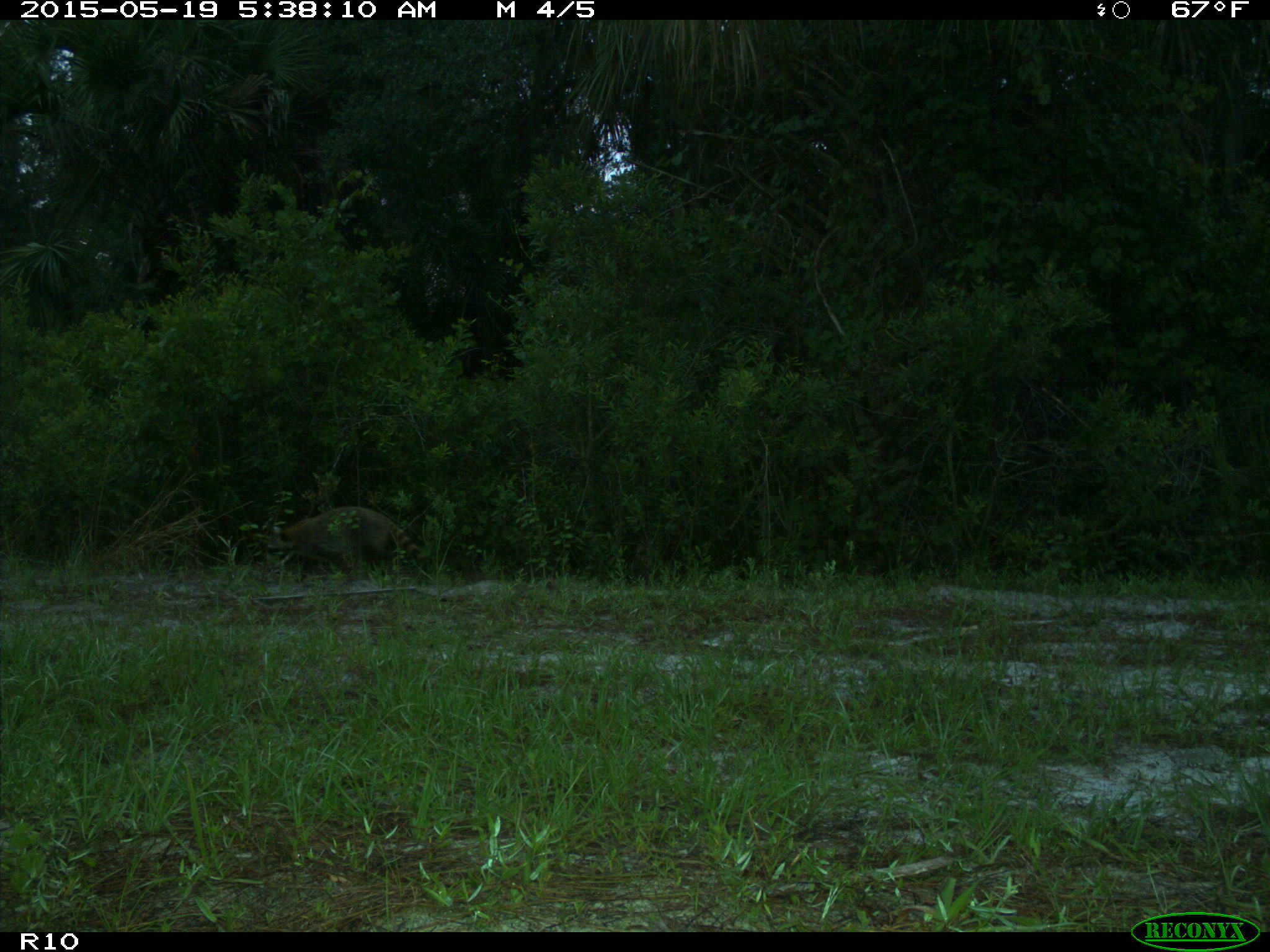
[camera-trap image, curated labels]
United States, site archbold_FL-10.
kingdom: Animalia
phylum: Chordata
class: Mammalia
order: Carnivora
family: Procyonidae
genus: Procyon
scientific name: Procyon lotor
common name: common raccoon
Procyon lotor (common raccoon).